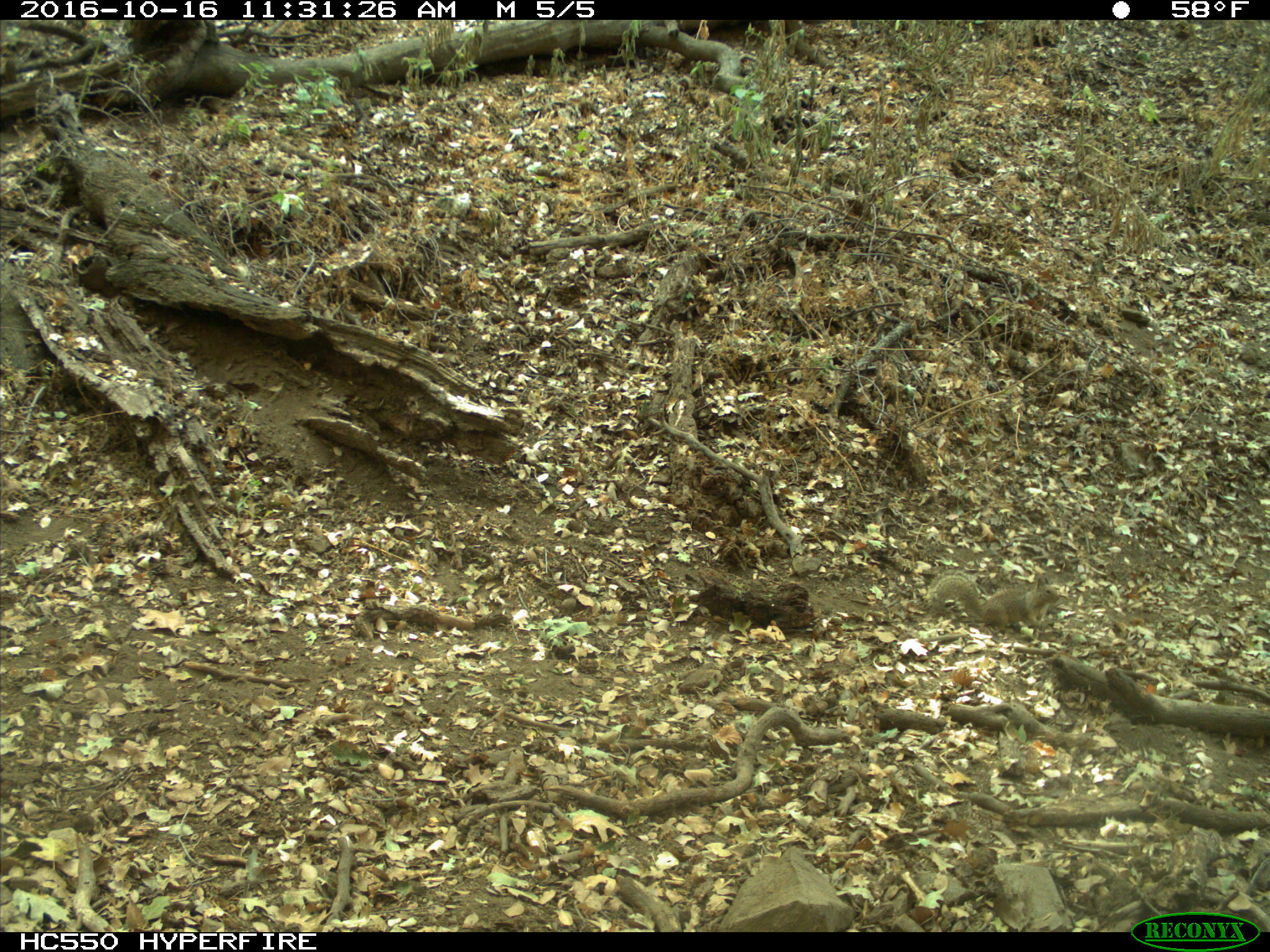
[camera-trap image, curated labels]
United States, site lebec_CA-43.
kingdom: Animalia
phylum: Chordata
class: Mammalia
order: Rodentia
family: Sciuridae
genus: Otospermophilus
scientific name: Otospermophilus beecheyi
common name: california ground squirrel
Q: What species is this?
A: Otospermophilus beecheyi (california ground squirrel).